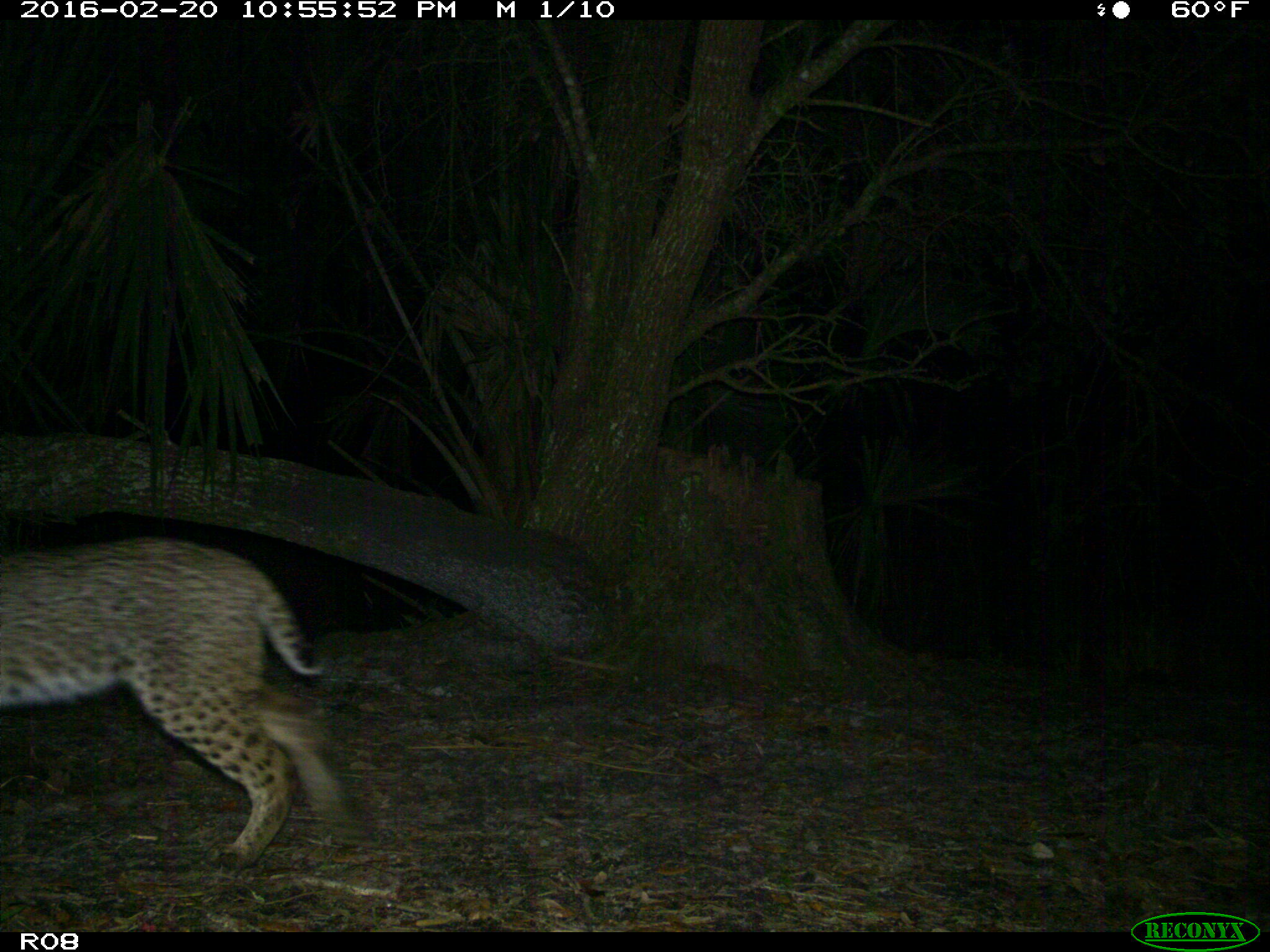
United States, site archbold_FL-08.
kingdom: Animalia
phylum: Chordata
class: Mammalia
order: Carnivora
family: Felidae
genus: Lynx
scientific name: Lynx rufus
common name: bobcat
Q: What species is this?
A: Lynx rufus (bobcat).